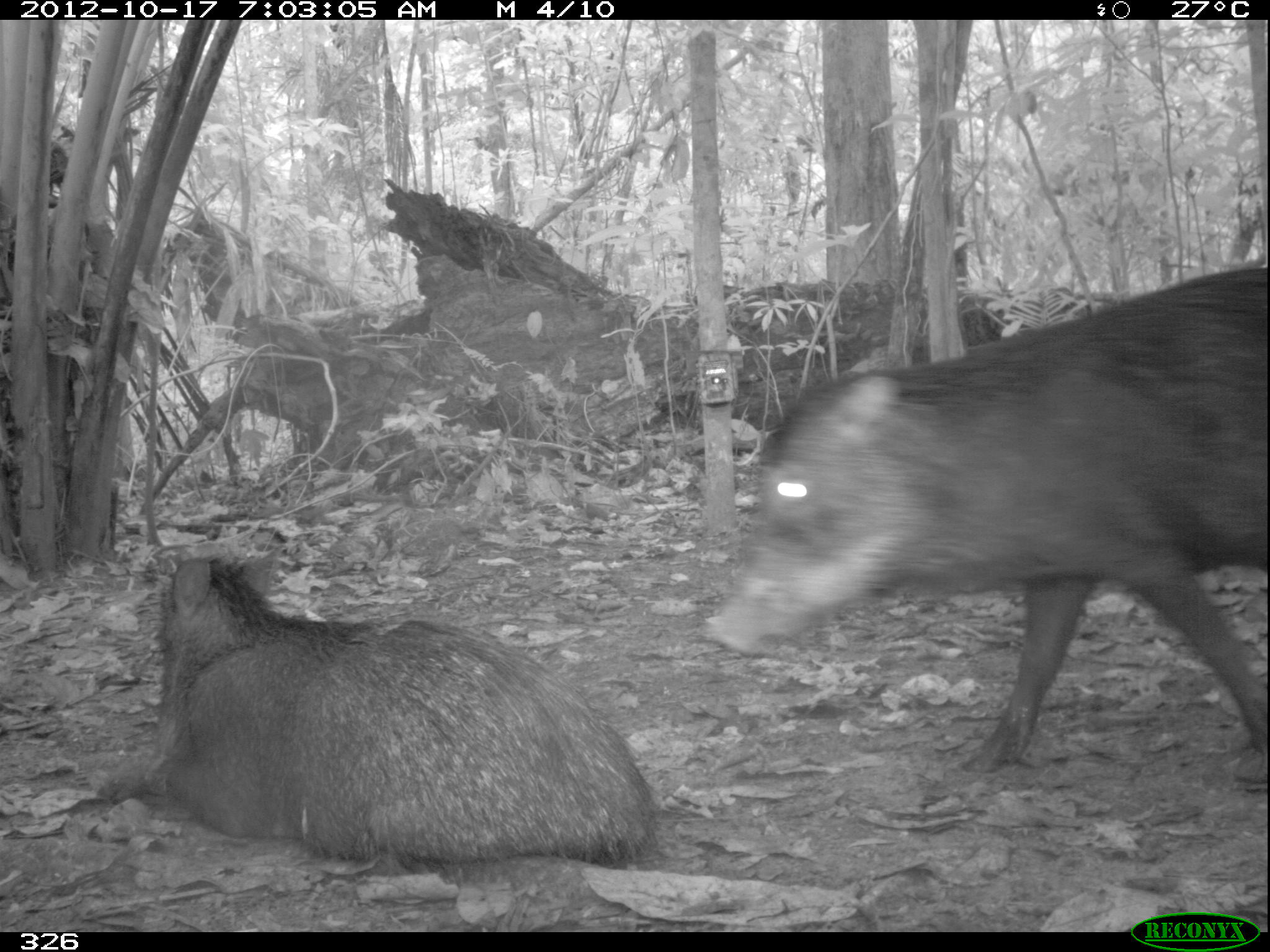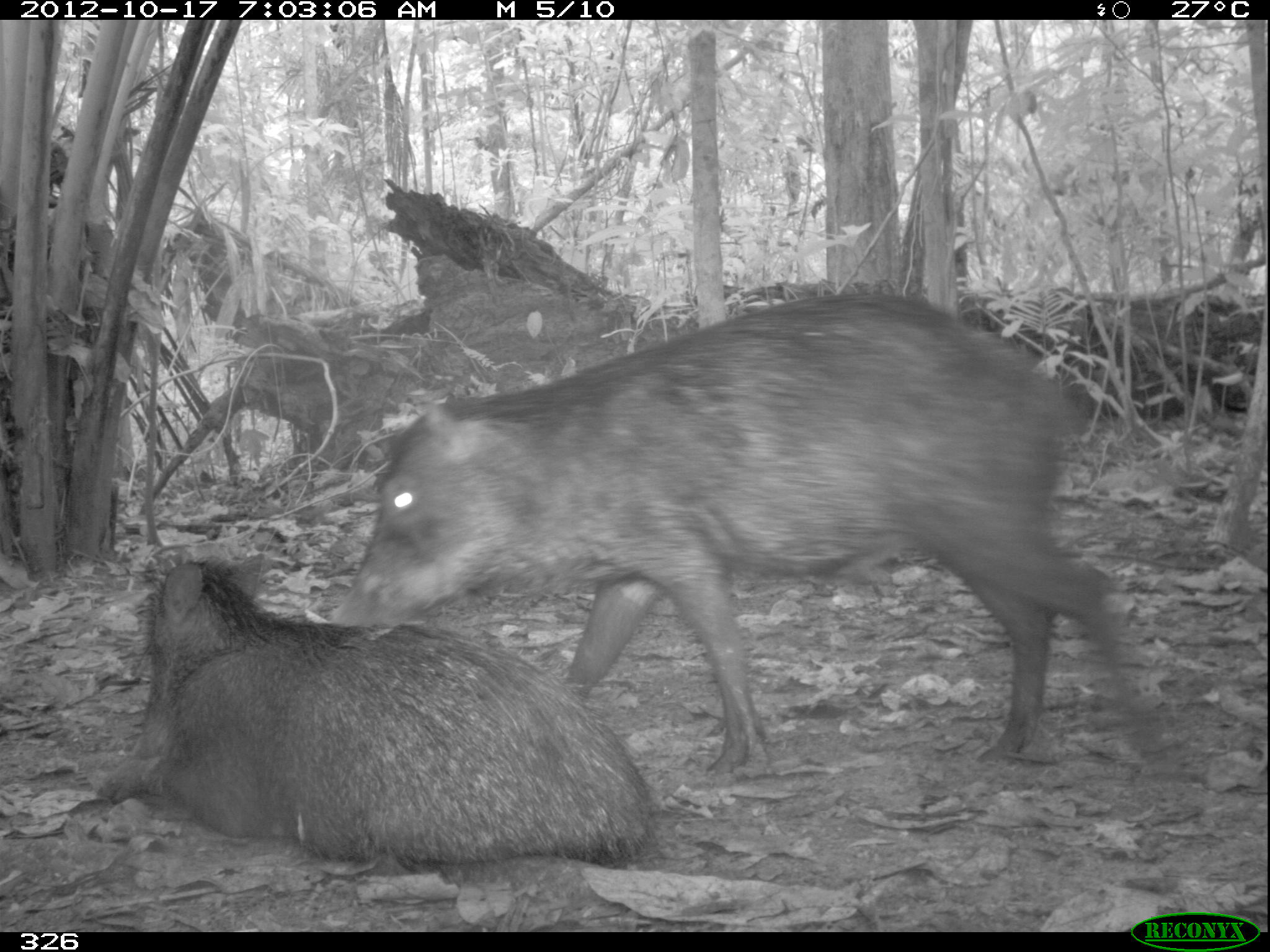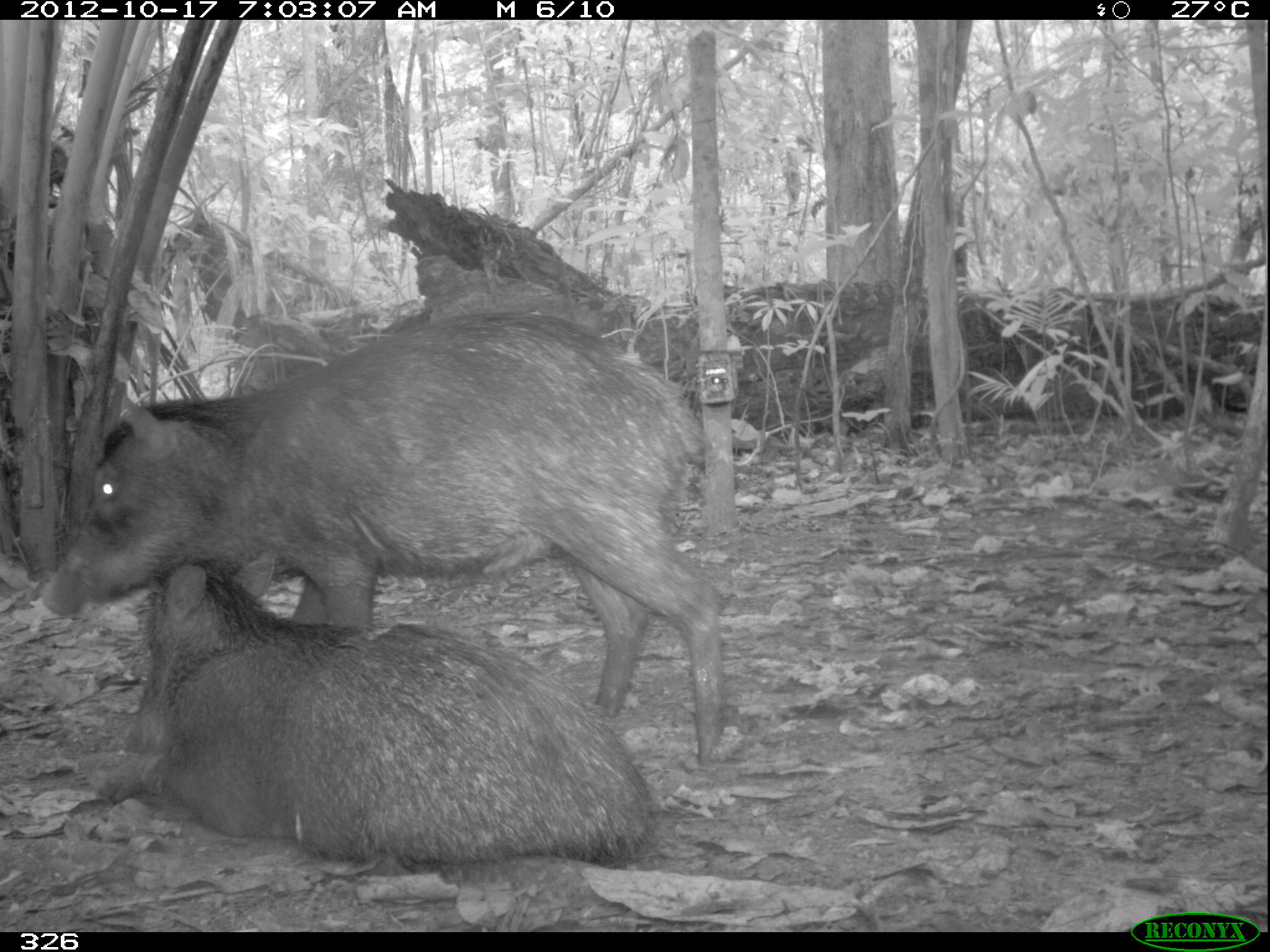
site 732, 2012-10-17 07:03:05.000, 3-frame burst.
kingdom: Animalia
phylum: Chordata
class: Mammalia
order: Artiodactyla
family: Tayassuidae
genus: Tayassu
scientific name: Tayassu pecari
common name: white-lipped peccary